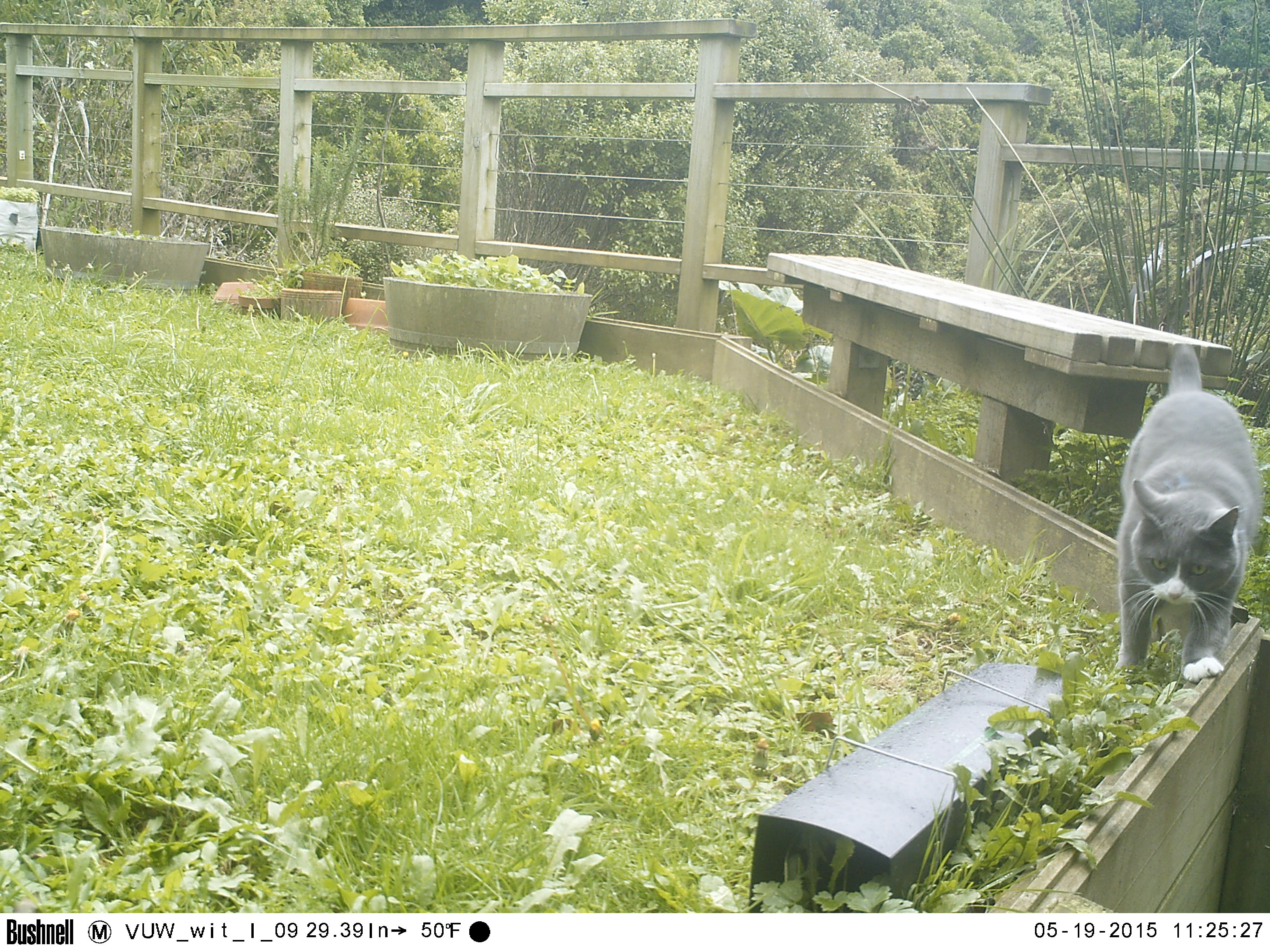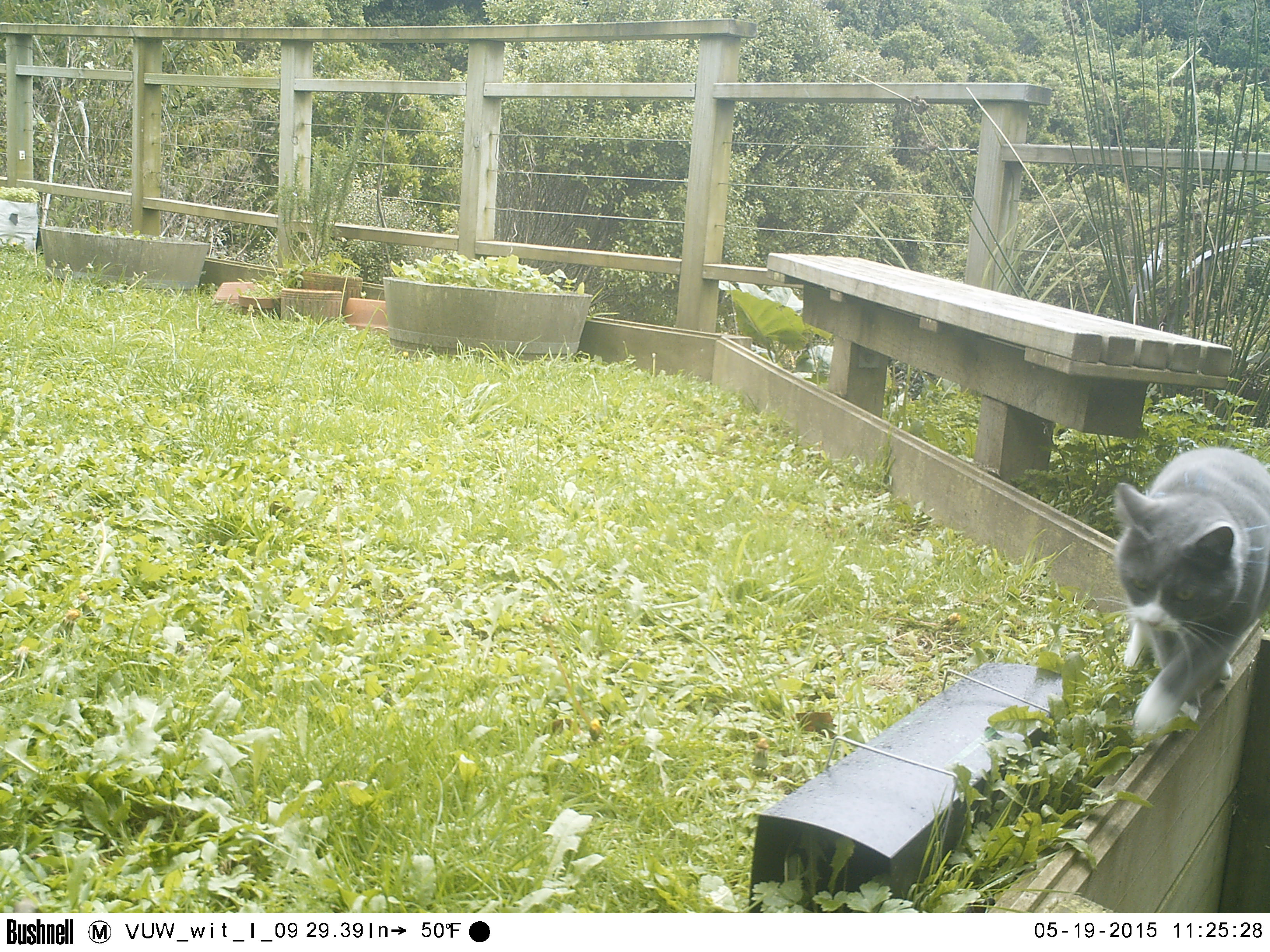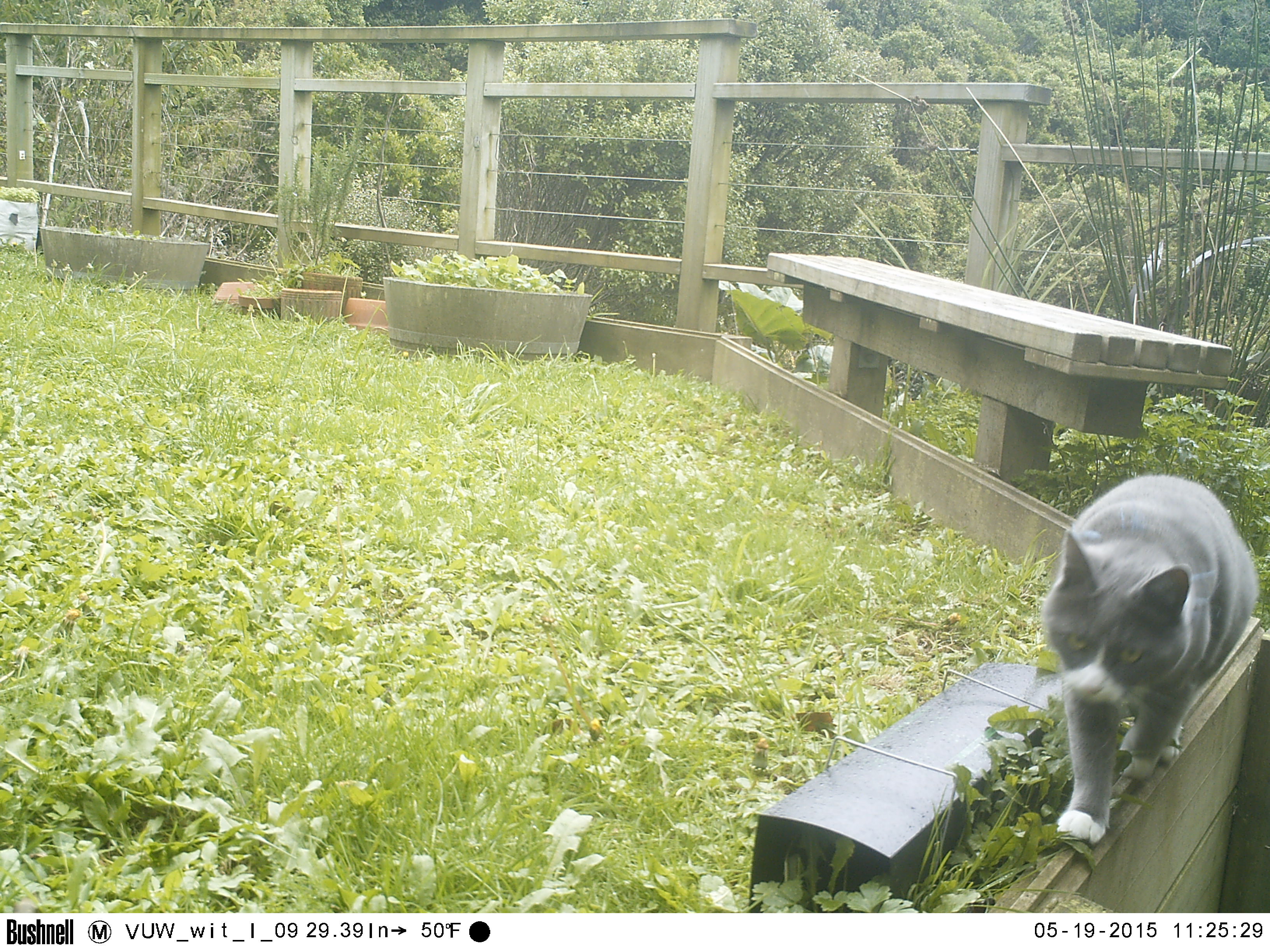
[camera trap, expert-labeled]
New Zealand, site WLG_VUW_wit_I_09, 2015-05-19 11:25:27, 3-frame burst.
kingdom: Animalia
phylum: Chordata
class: Mammalia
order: Carnivora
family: Felidae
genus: Felis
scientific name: Felis catus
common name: domestic cat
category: cat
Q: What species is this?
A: Cat (domestic cat) (Felis catus).